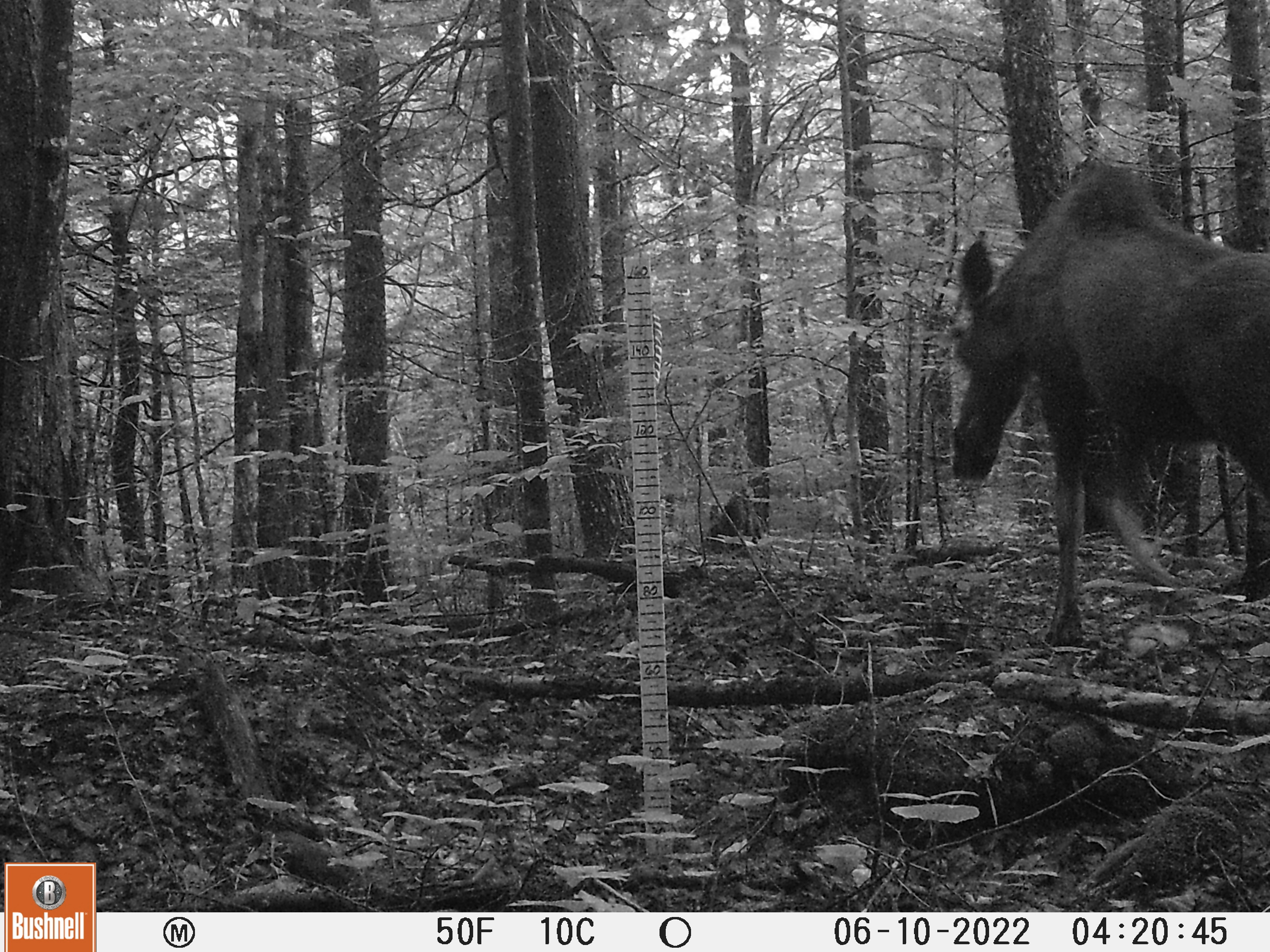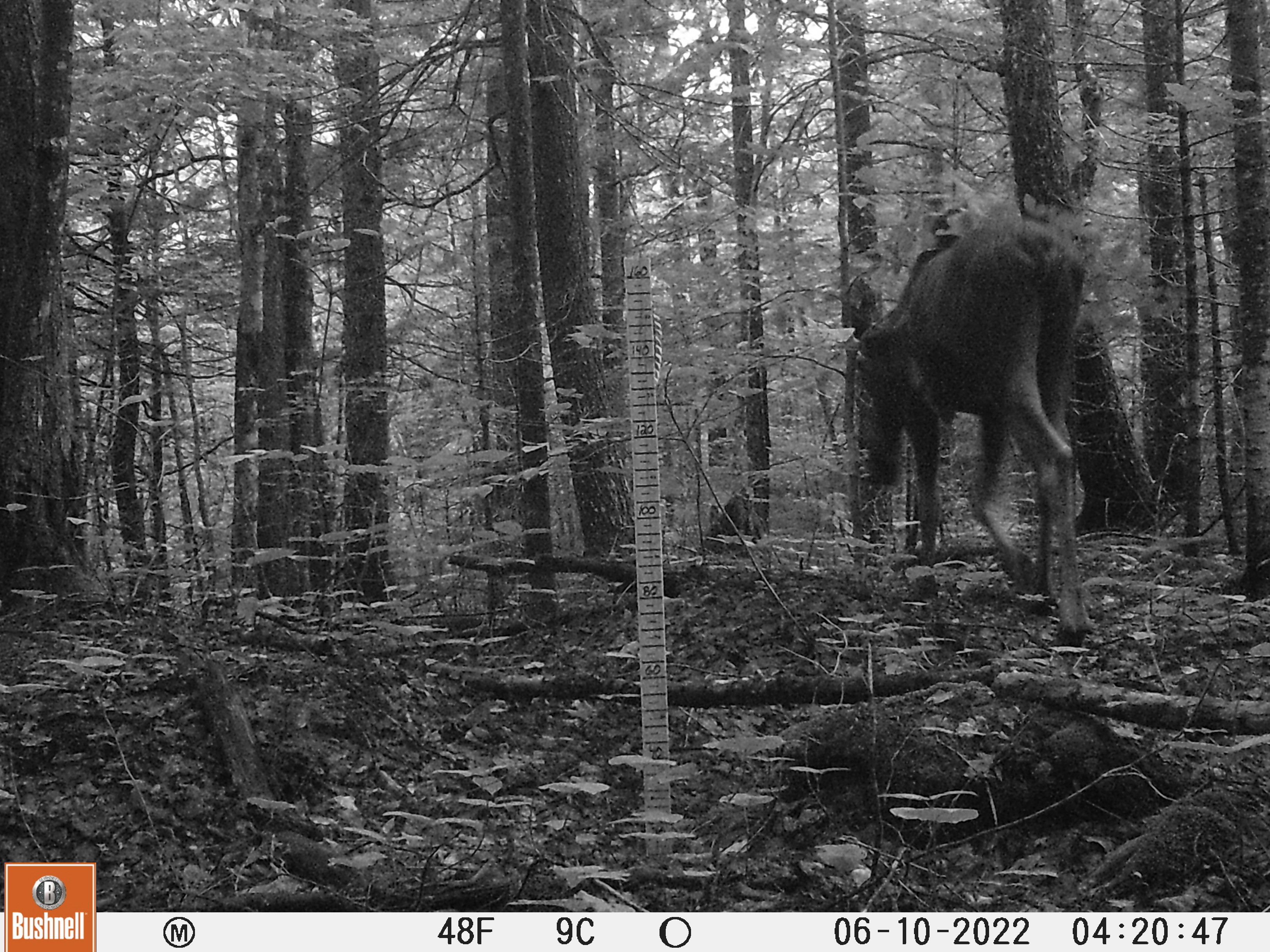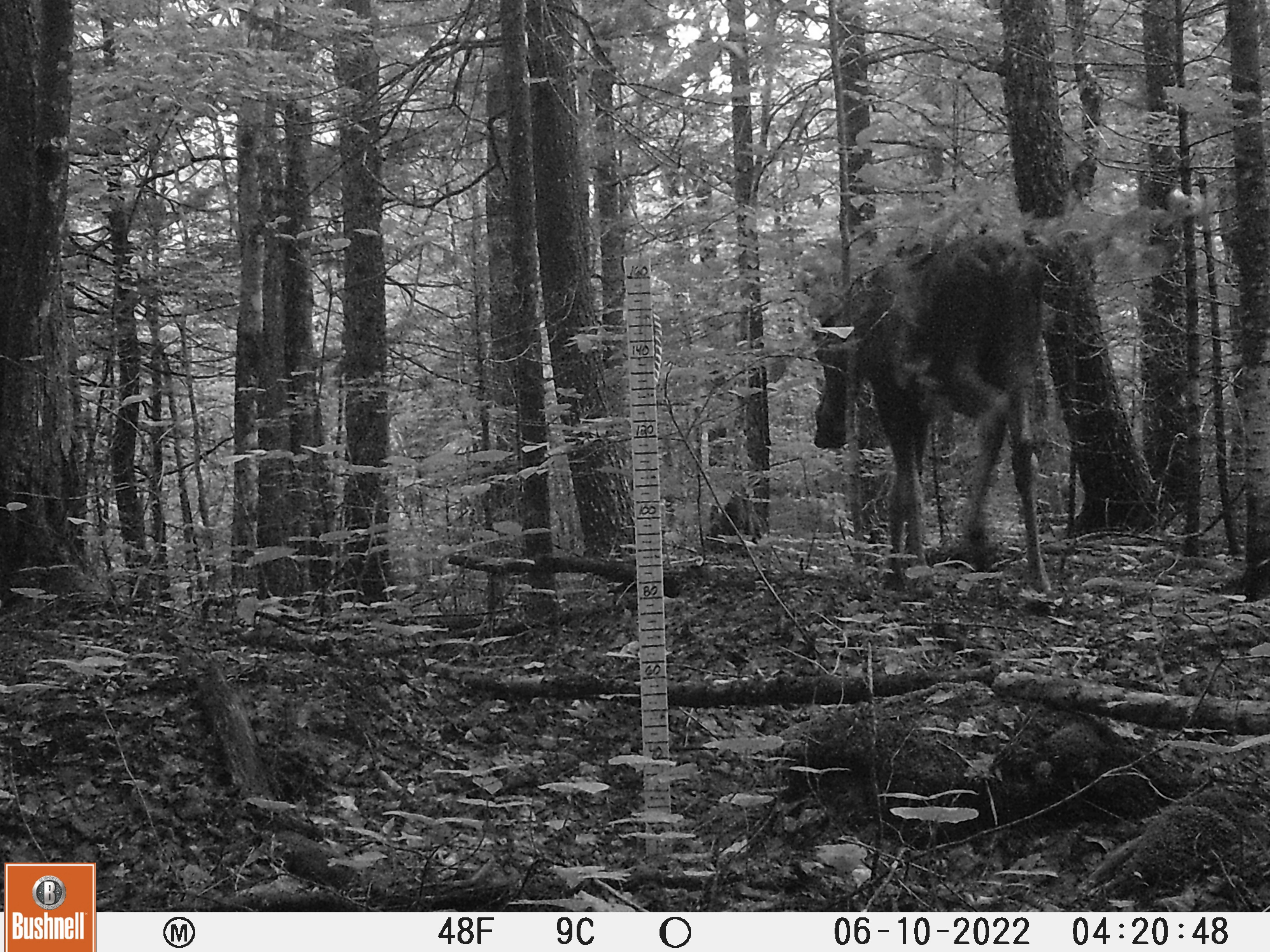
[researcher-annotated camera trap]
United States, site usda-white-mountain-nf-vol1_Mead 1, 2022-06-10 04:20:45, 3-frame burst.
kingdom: Animalia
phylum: Chordata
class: Mammalia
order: Artiodactyla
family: Cervidae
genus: Alces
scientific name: Alces alces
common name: moose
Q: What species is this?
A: Moose (Alces alces).